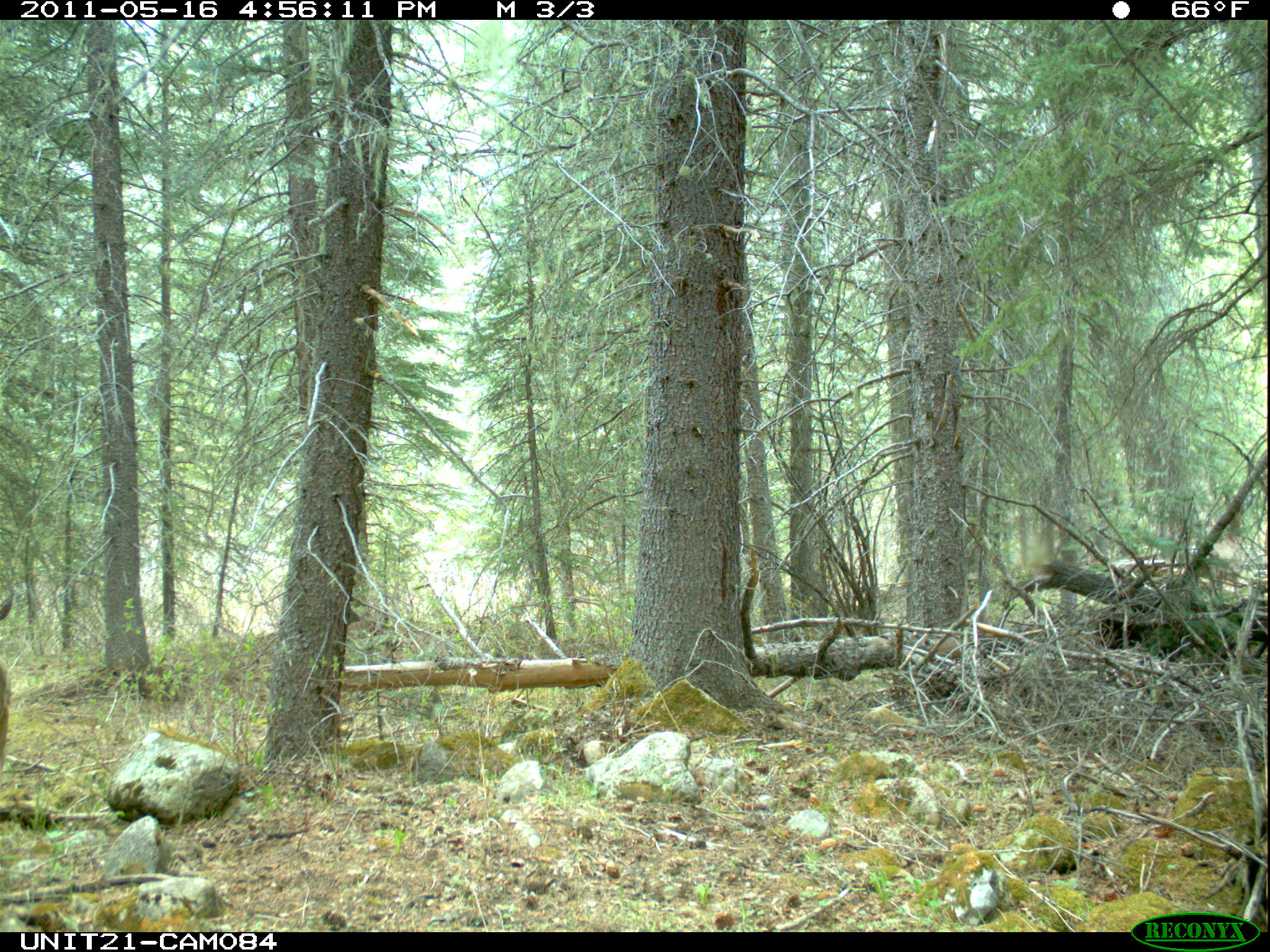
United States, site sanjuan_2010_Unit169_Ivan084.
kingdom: Animalia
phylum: Chordata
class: Mammalia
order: Artiodactyla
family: Cervidae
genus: Odocoileus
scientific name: Odocoileus hemionus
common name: mule deer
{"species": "Odocoileus hemionus (mule deer)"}